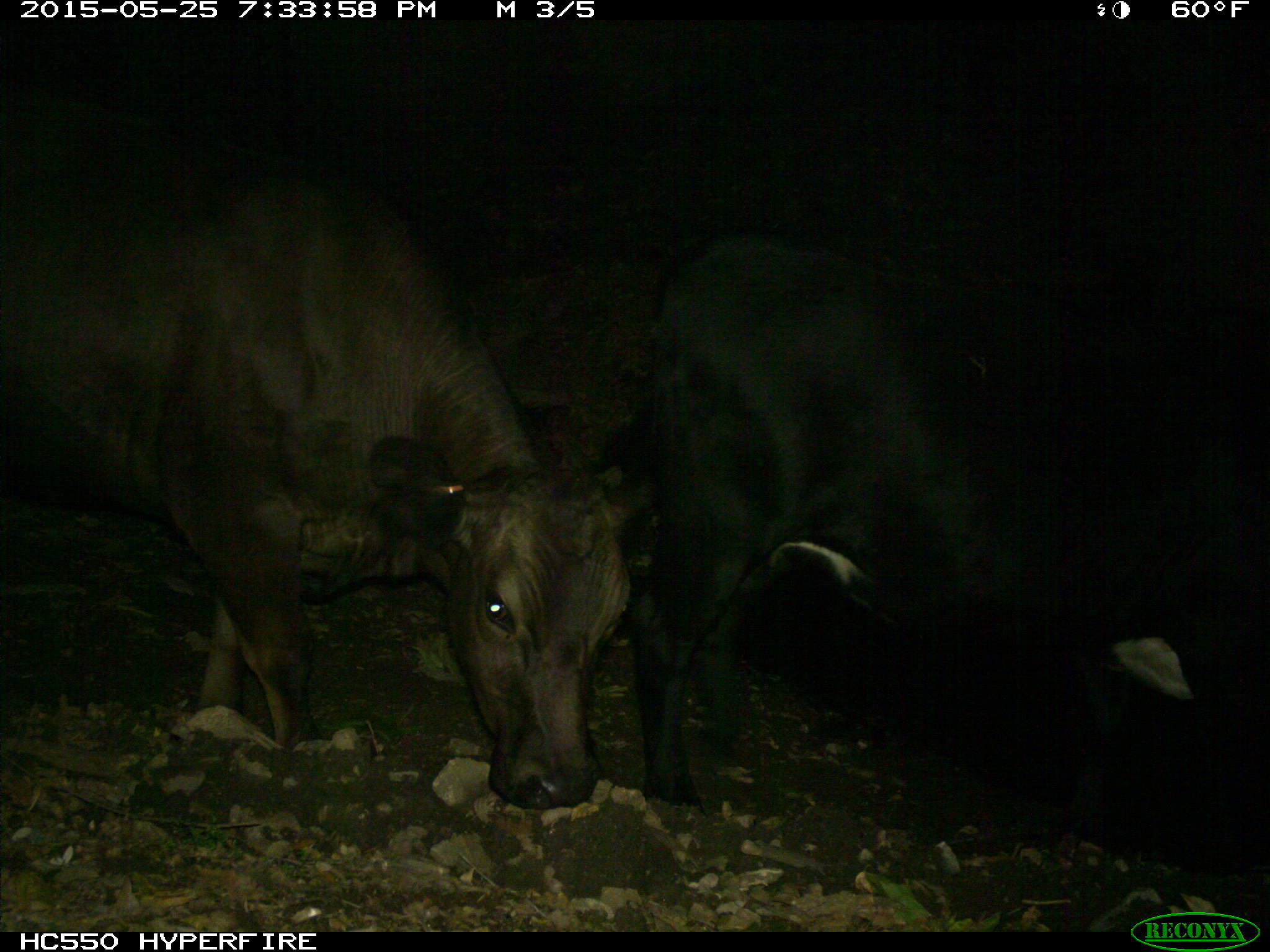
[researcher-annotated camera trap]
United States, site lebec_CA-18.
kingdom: Animalia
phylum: Chordata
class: Mammalia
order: Artiodactyla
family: Bovidae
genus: Bos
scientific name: Bos taurus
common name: domestic cow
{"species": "Bos taurus (domestic cow)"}